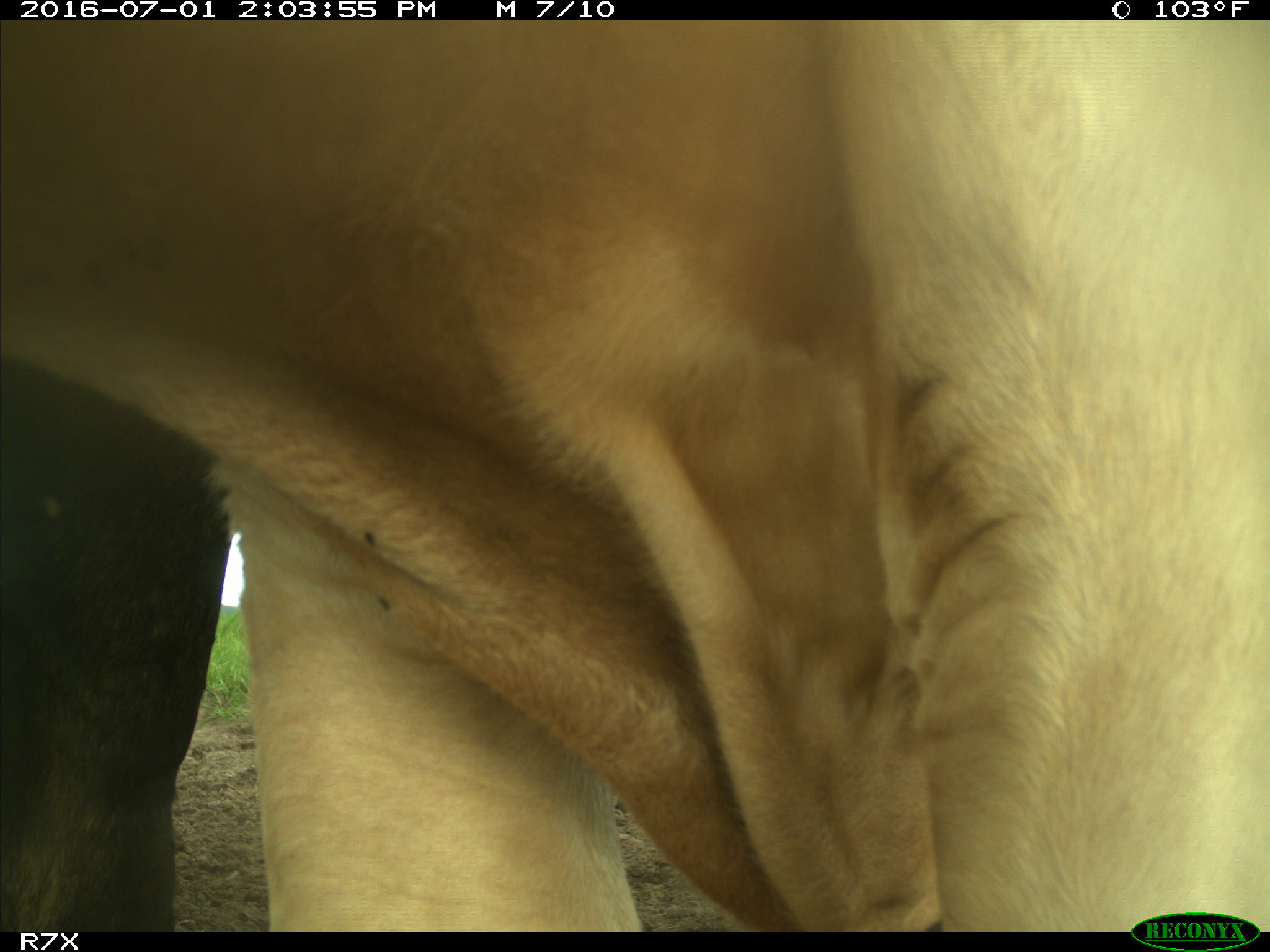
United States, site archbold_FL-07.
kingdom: Animalia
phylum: Chordata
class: Mammalia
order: Artiodactyla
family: Bovidae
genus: Bos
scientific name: Bos taurus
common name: domestic cow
Bos taurus (domestic cow).